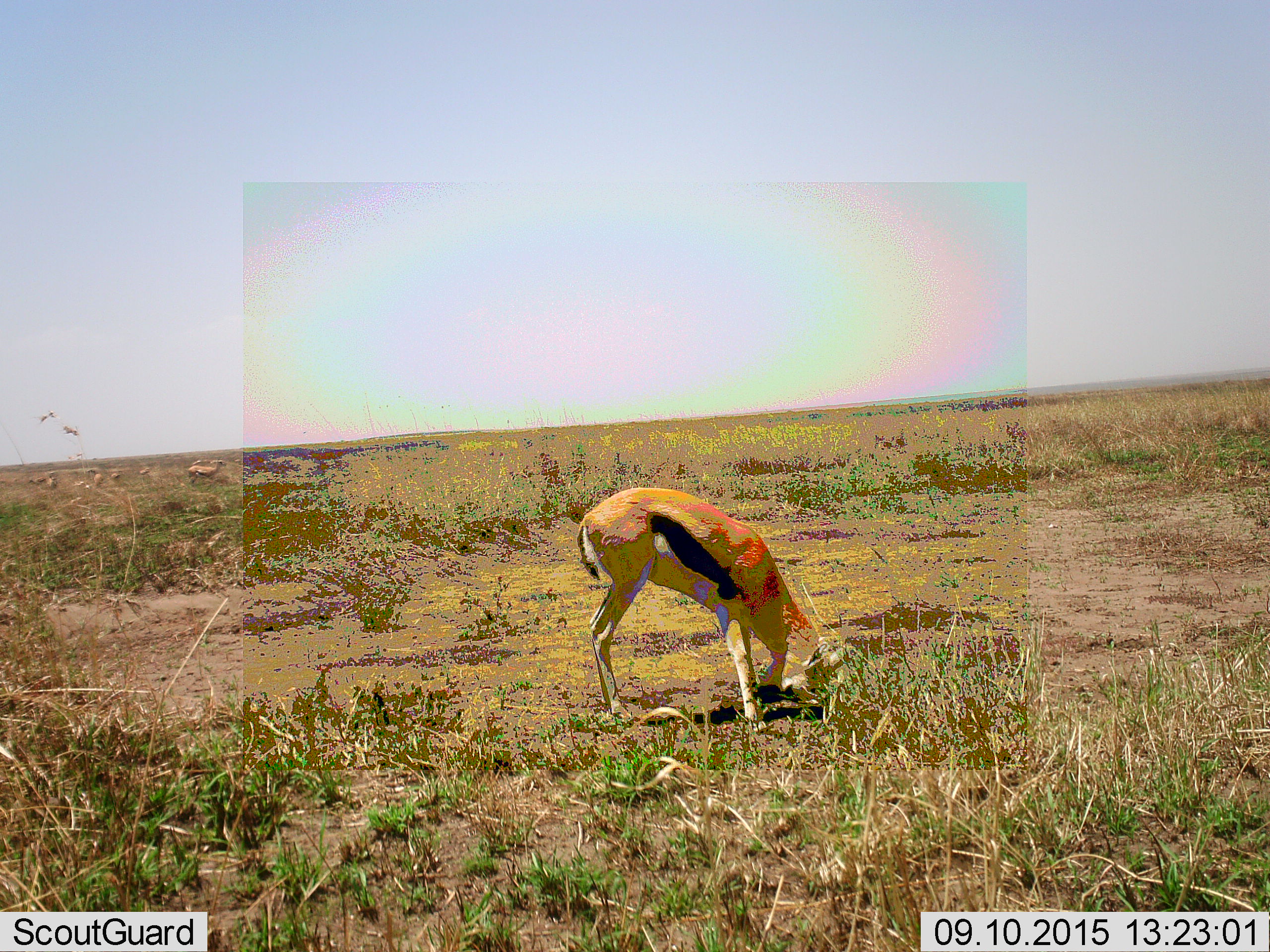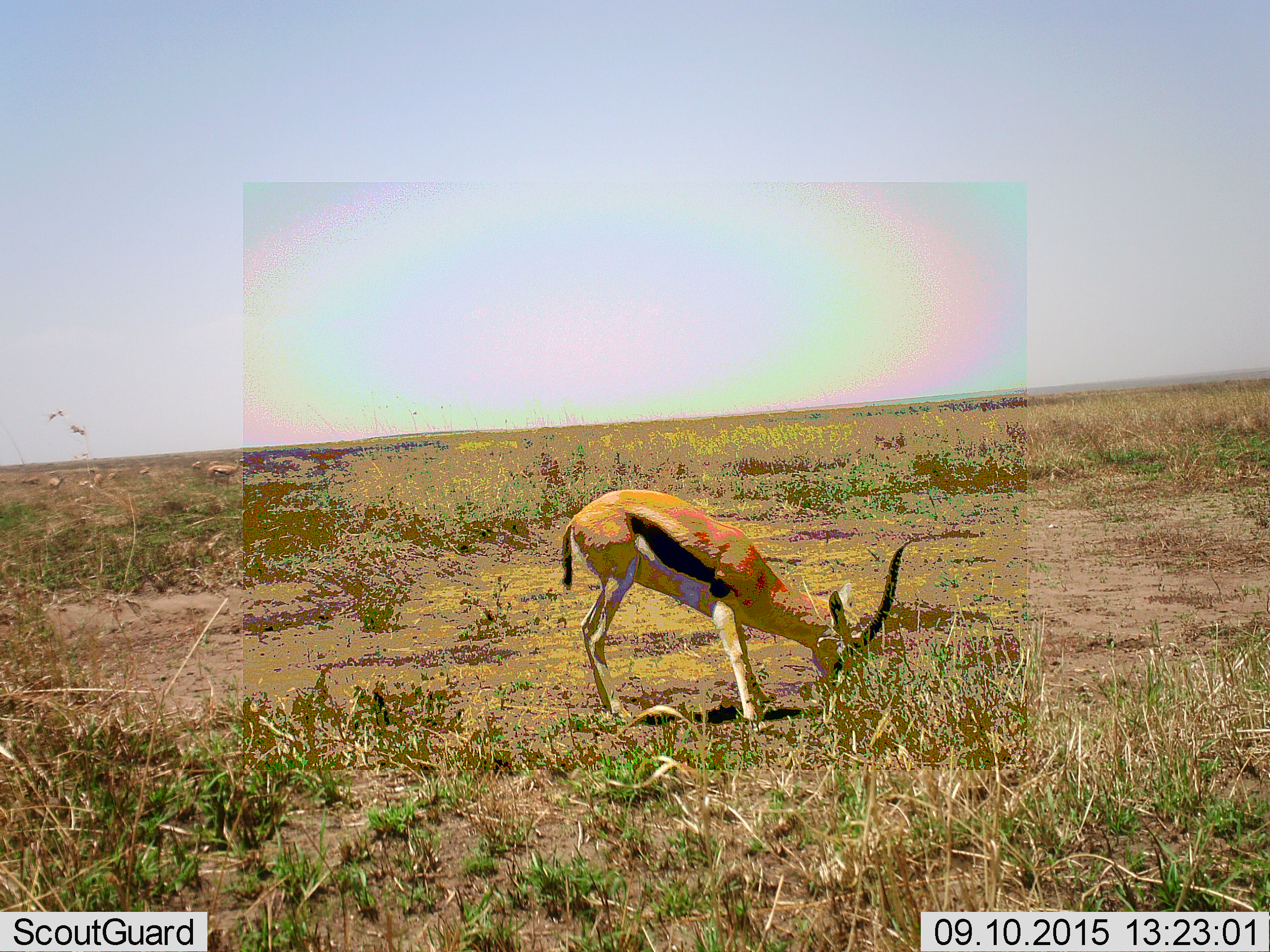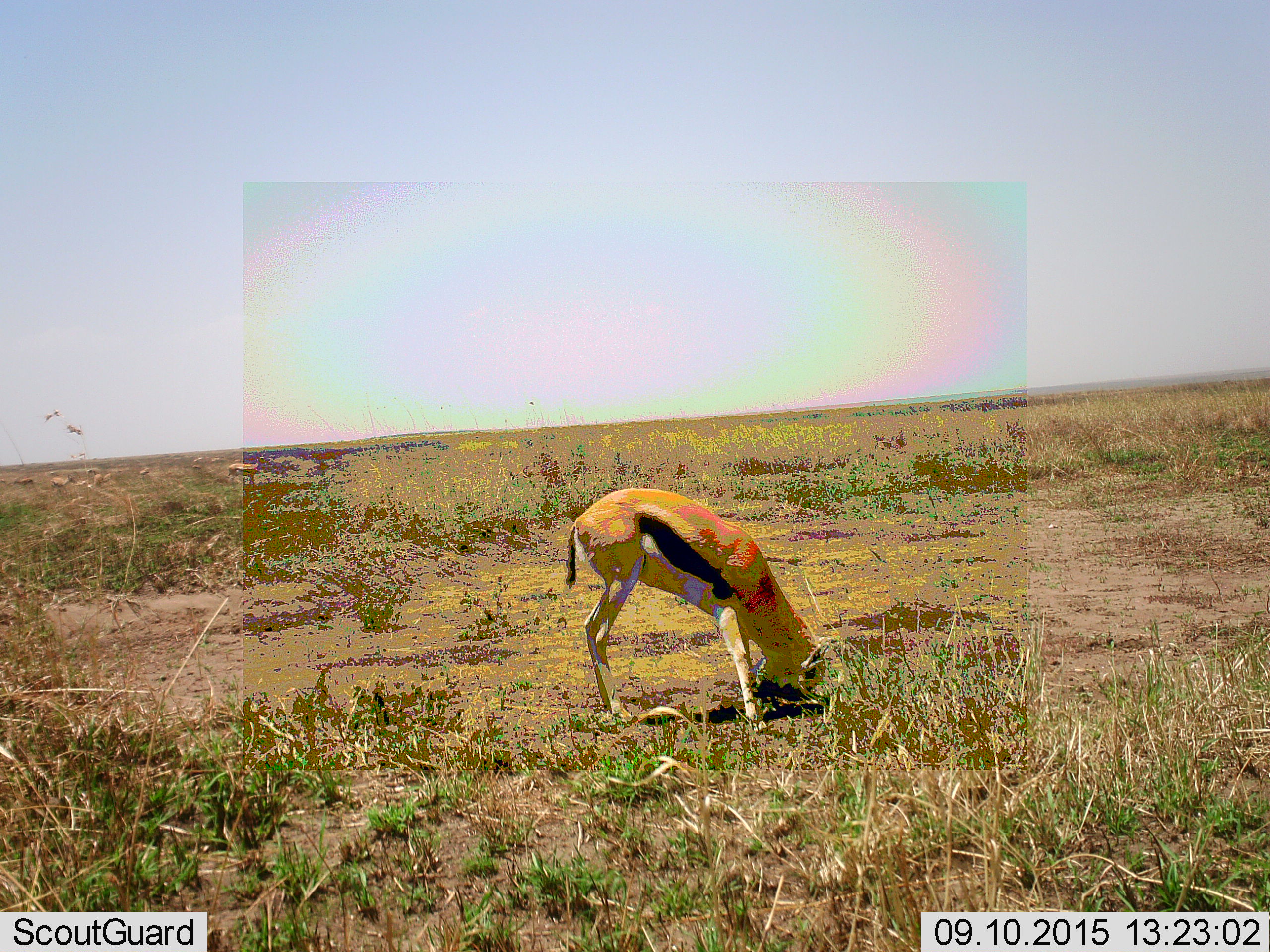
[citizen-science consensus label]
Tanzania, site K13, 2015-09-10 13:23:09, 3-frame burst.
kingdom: Animalia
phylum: Chordata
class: Mammalia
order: Artiodactyla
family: Bovidae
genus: Eudorcas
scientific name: Eudorcas thomsonii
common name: thomson's gazelle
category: gazellethomsons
Gazellethomsons (thomson's gazelle) (Eudorcas thomsonii), count 1. Behavior (volunteer vote fractions): standing 71%, resting 29%, moving 29%, interacting 14%. Young present (vote fraction): 0%. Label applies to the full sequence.